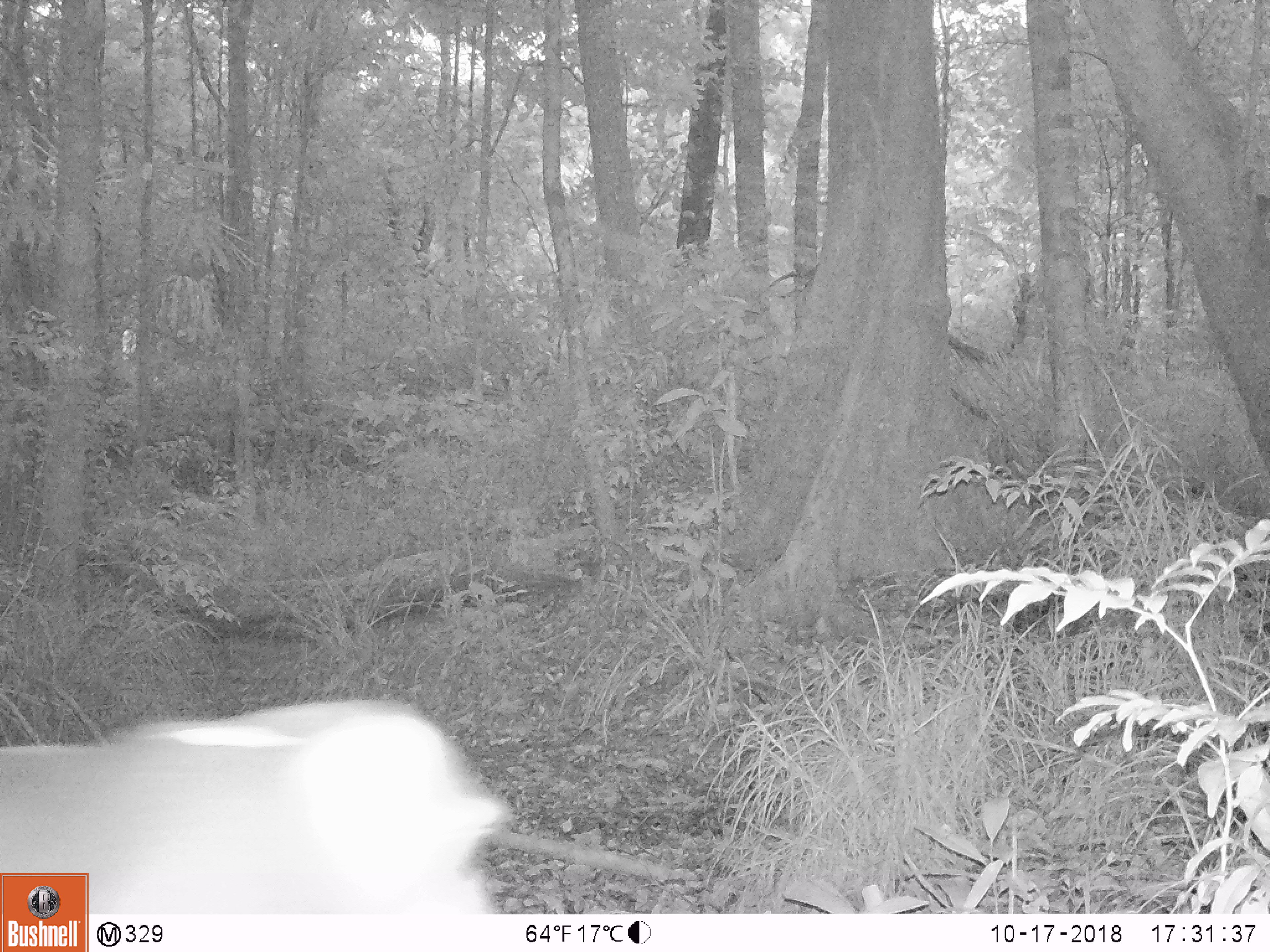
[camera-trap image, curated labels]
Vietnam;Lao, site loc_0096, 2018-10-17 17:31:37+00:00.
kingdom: Animalia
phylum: Chordata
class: Mammalia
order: Primates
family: Cercopithecidae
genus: Macaca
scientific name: Macaca nemestrina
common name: pig-tailed macaque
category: pig tailed macaque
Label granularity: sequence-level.